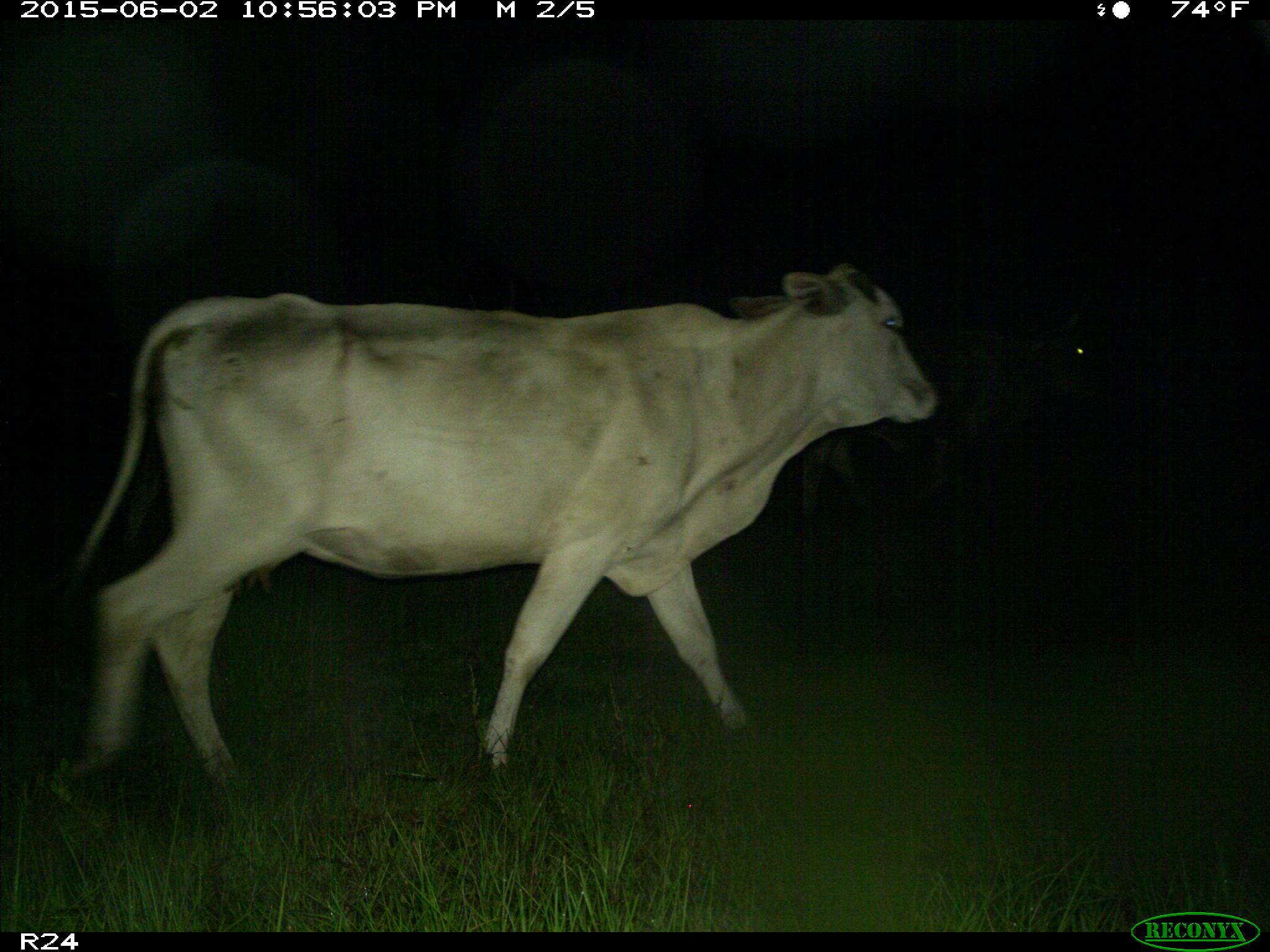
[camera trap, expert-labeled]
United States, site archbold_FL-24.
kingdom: Animalia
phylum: Chordata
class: Mammalia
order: Artiodactyla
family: Bovidae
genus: Bos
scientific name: Bos taurus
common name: domestic cow